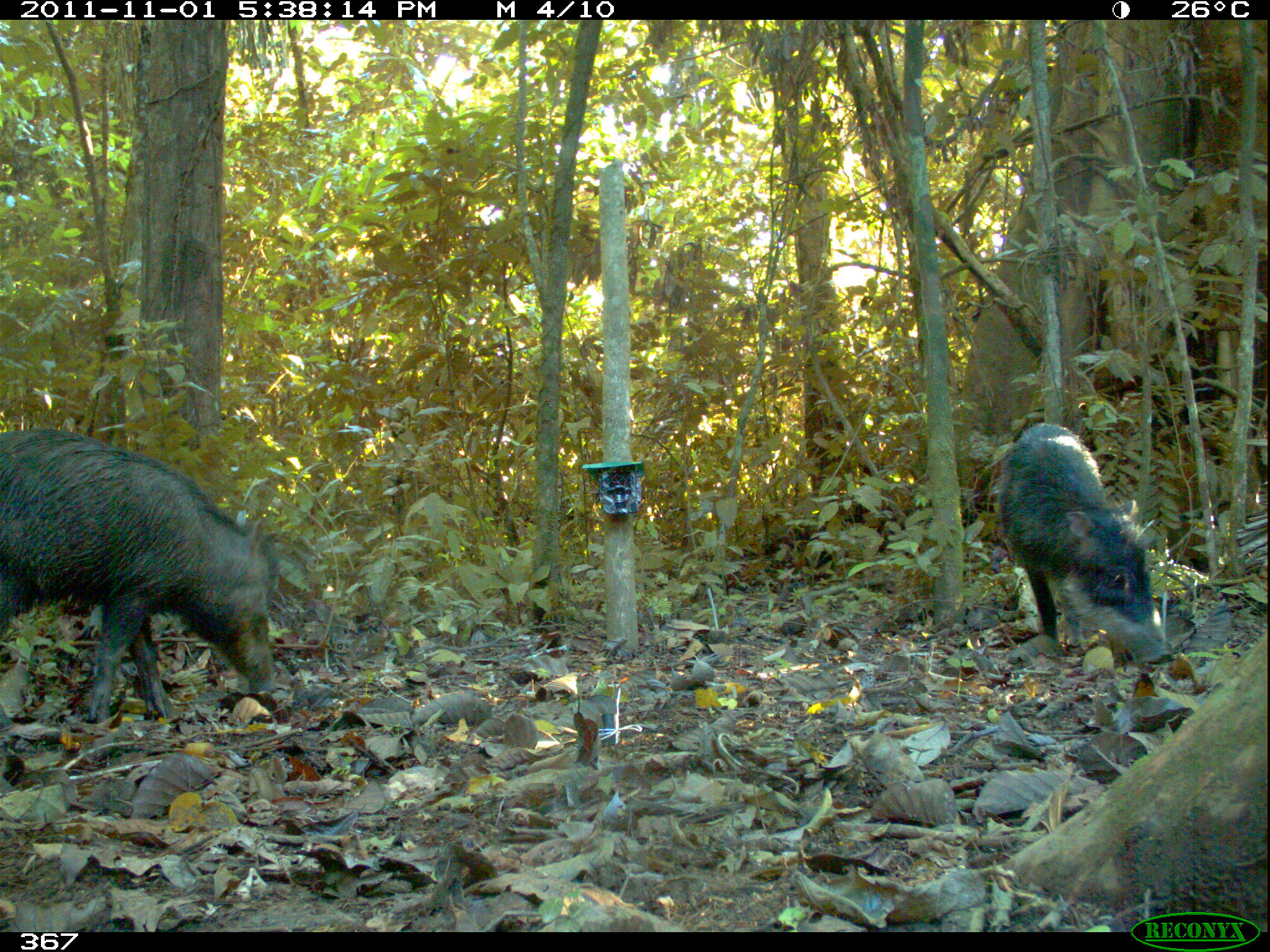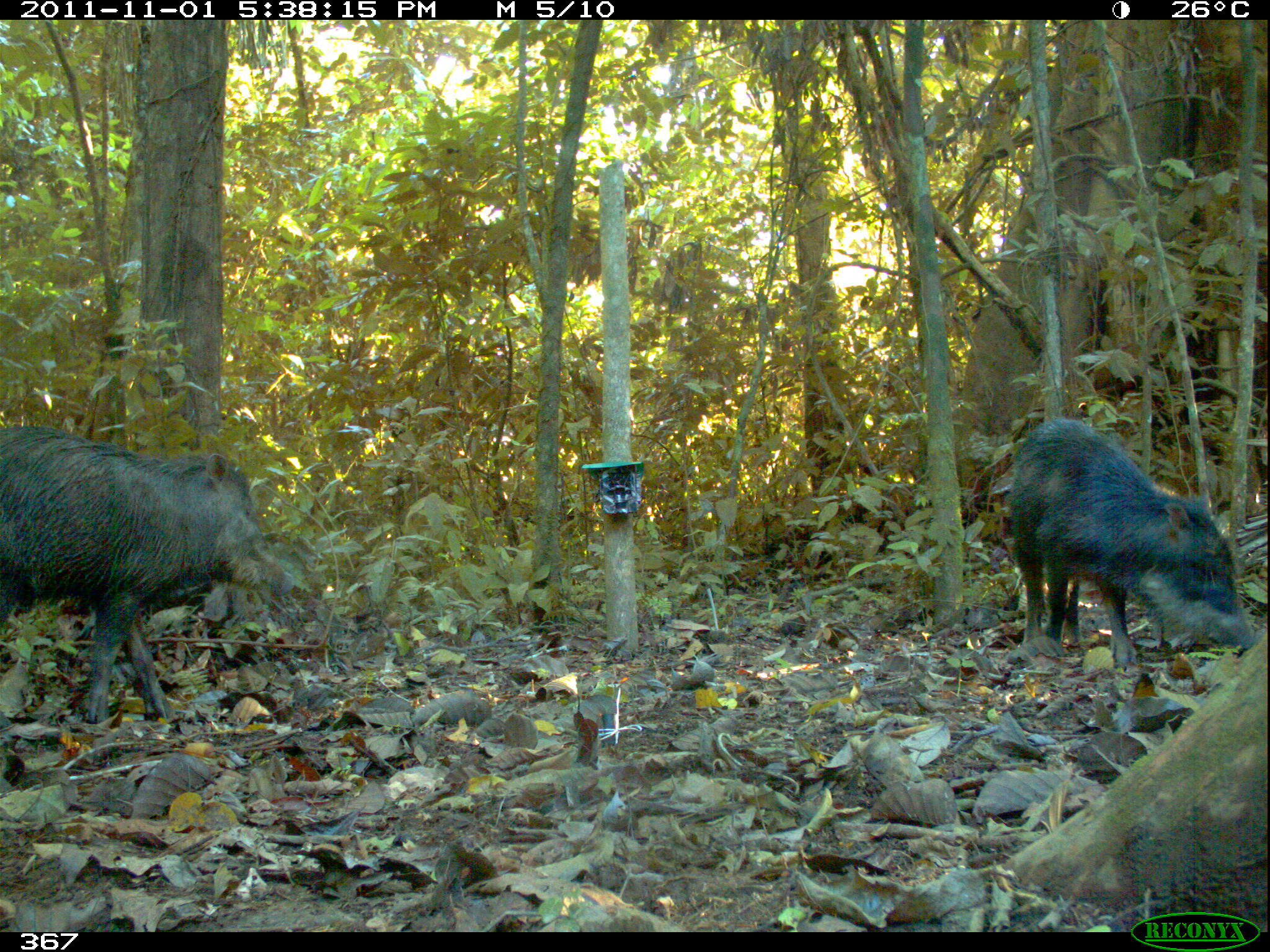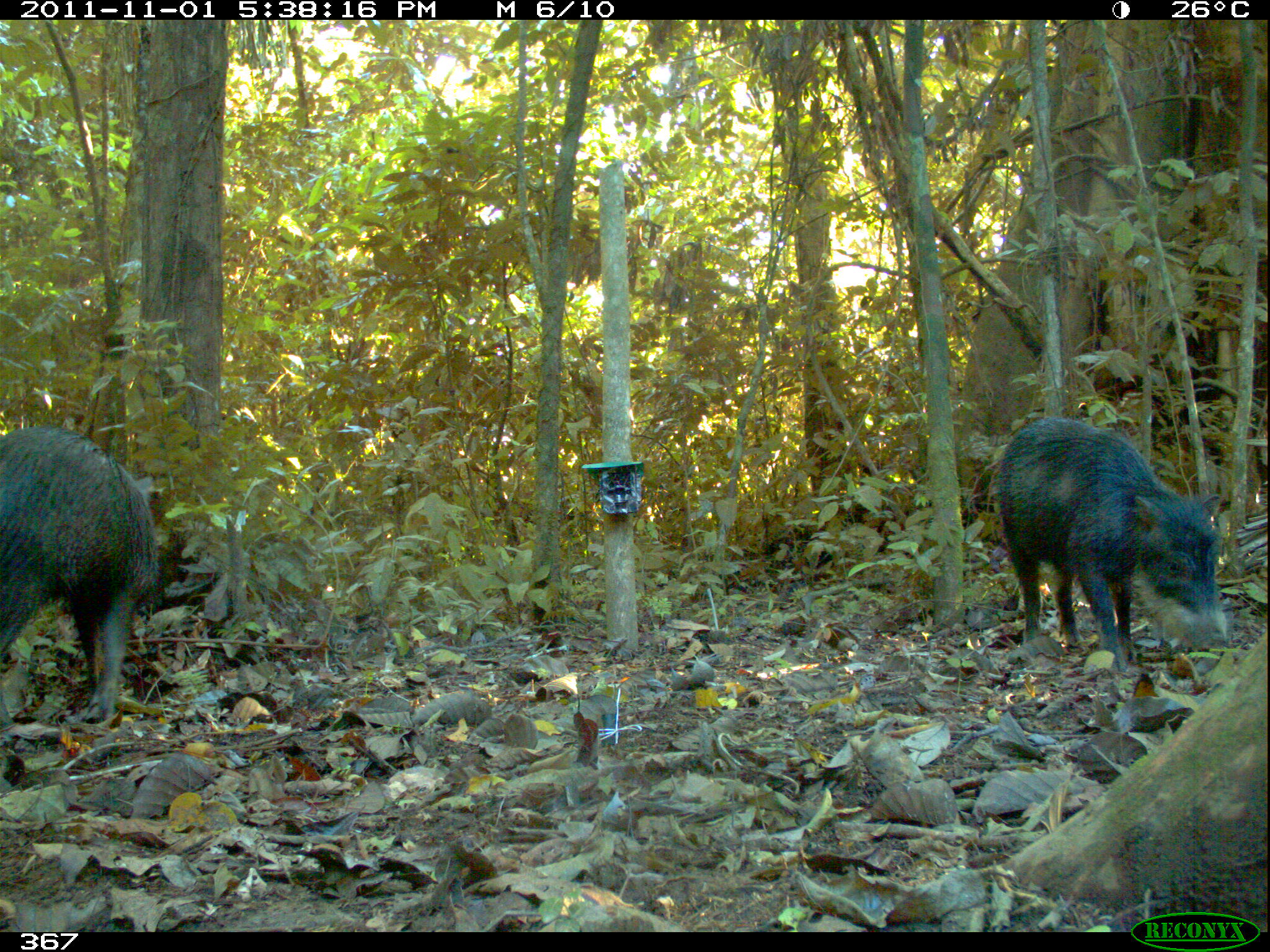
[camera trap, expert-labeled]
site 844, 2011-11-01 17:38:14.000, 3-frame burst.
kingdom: Animalia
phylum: Chordata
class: Mammalia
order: Artiodactyla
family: Tayassuidae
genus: Tayassu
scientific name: Tayassu pecari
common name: white-lipped peccary